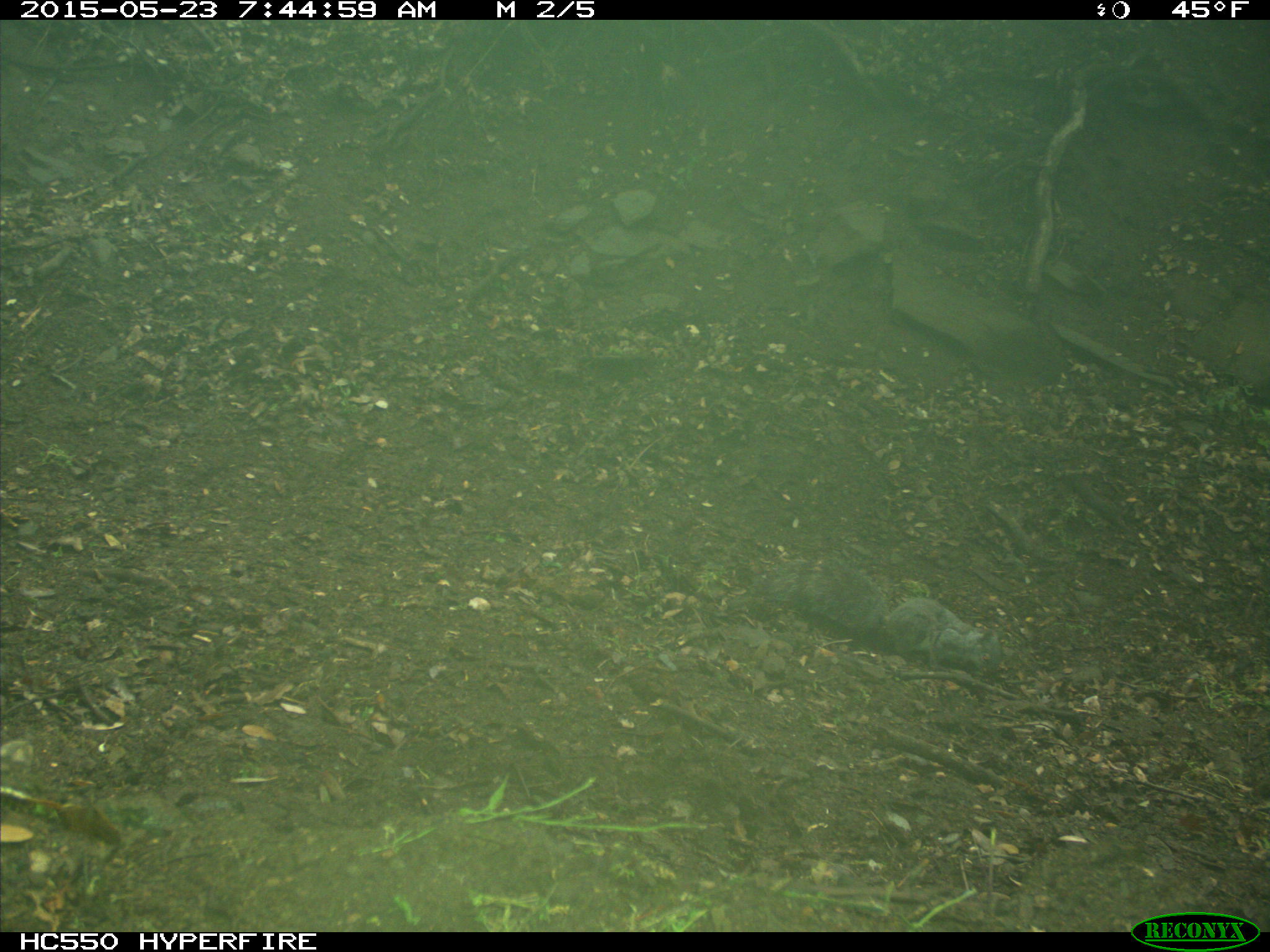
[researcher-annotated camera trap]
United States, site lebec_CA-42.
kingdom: Animalia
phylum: Chordata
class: Mammalia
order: Rodentia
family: Sciuridae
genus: Sciurus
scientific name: Sciurus carolinensis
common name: eastern gray squirrel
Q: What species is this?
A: Sciurus carolinensis (eastern gray squirrel).